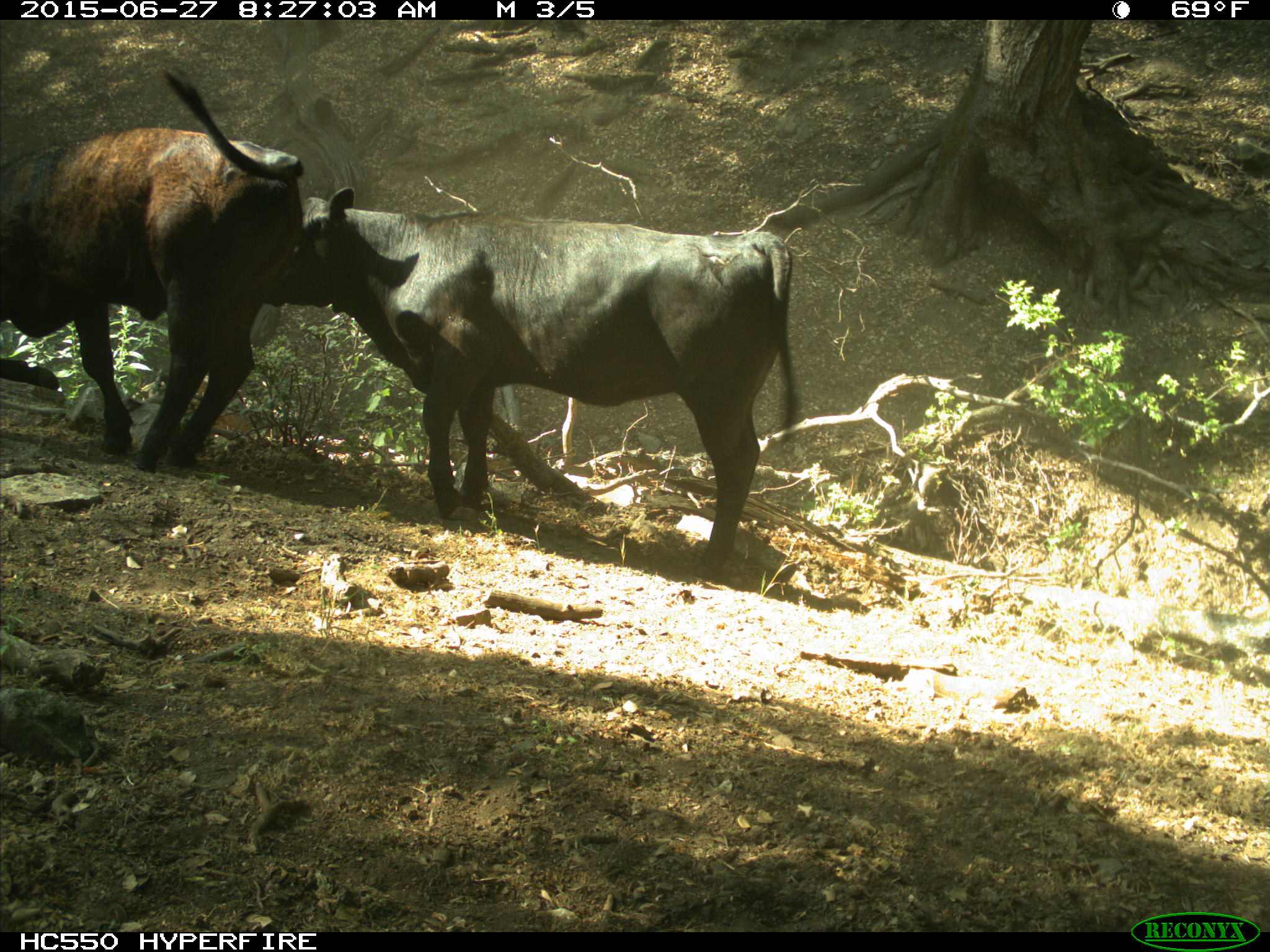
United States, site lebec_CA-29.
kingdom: Animalia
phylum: Chordata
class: Mammalia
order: Artiodactyla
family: Bovidae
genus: Bos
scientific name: Bos taurus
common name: domestic cow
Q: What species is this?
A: Bos taurus (domestic cow).